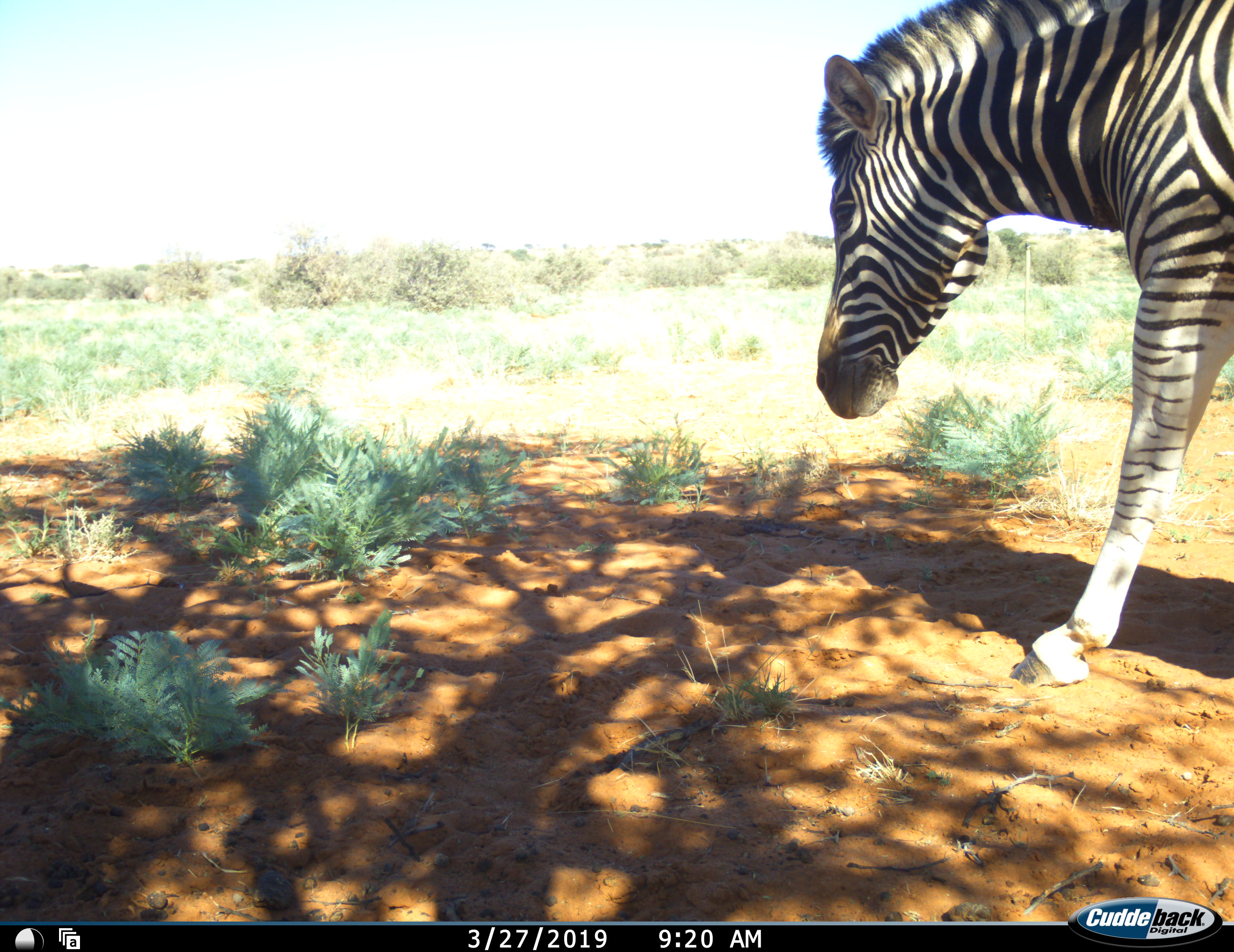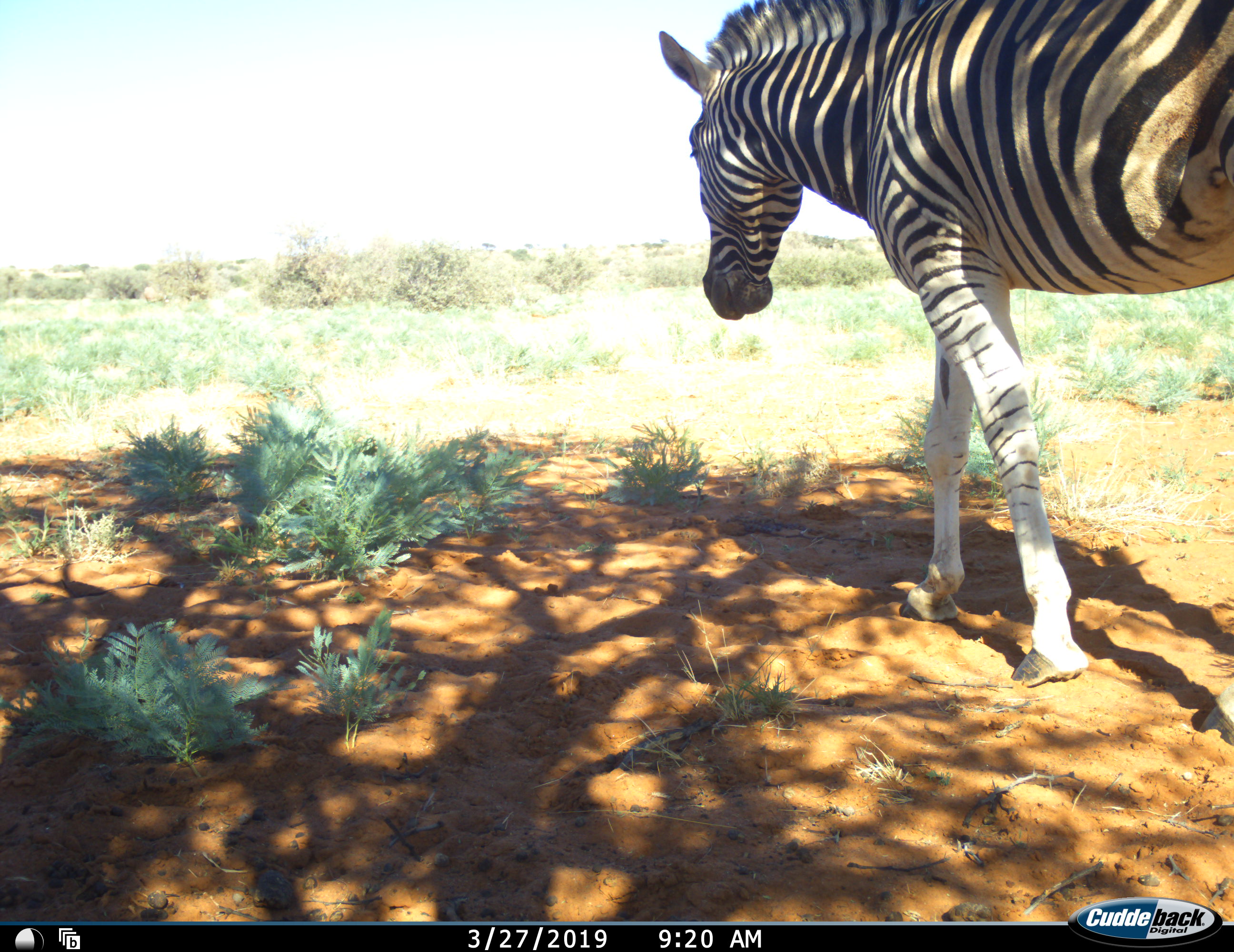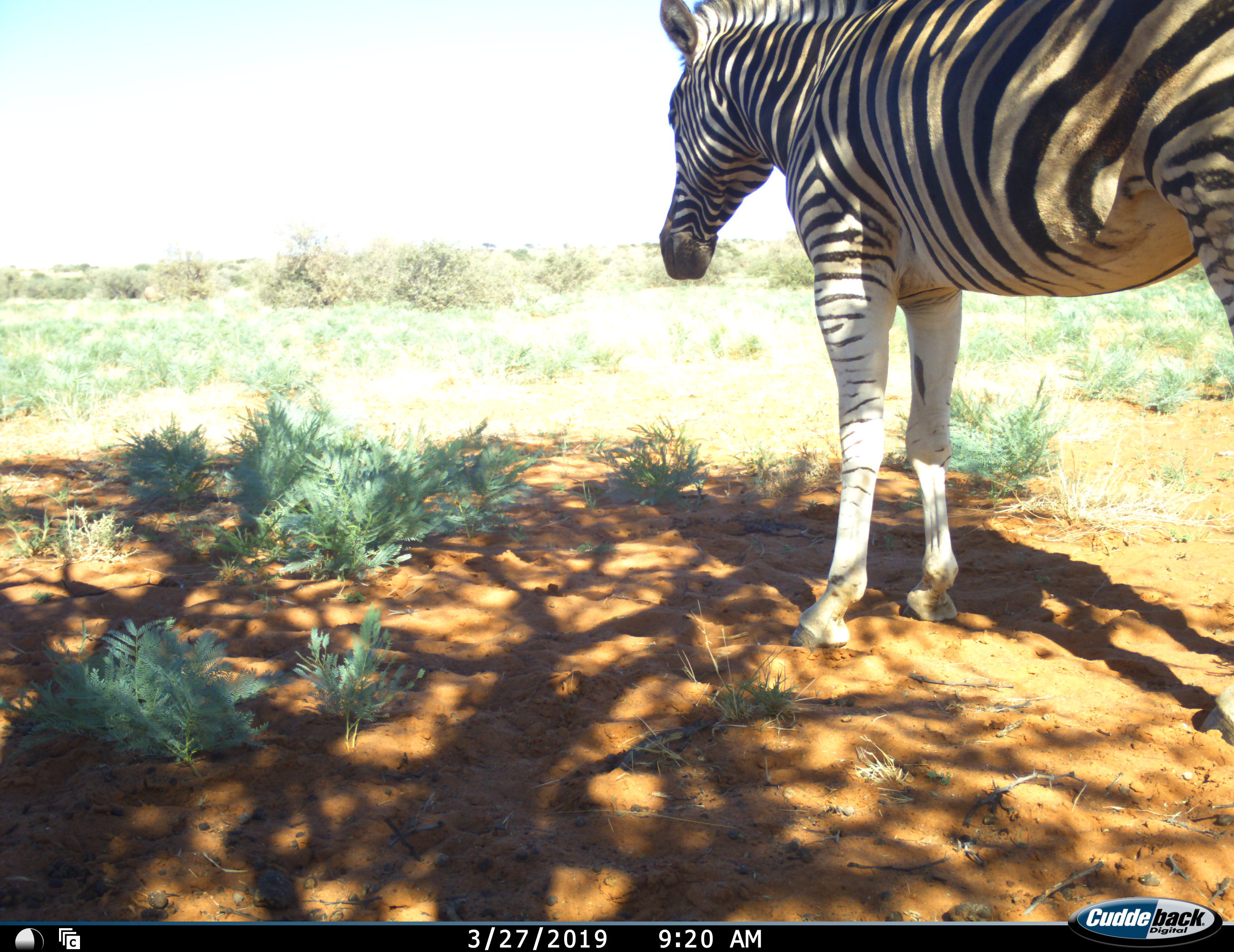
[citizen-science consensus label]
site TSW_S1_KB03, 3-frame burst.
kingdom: Animalia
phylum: Chordata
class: Mammalia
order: Perissodactyla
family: Equidae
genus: Equus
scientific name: Equus quagga burchellii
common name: burchell's zebra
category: zebraburchells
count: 1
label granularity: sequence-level